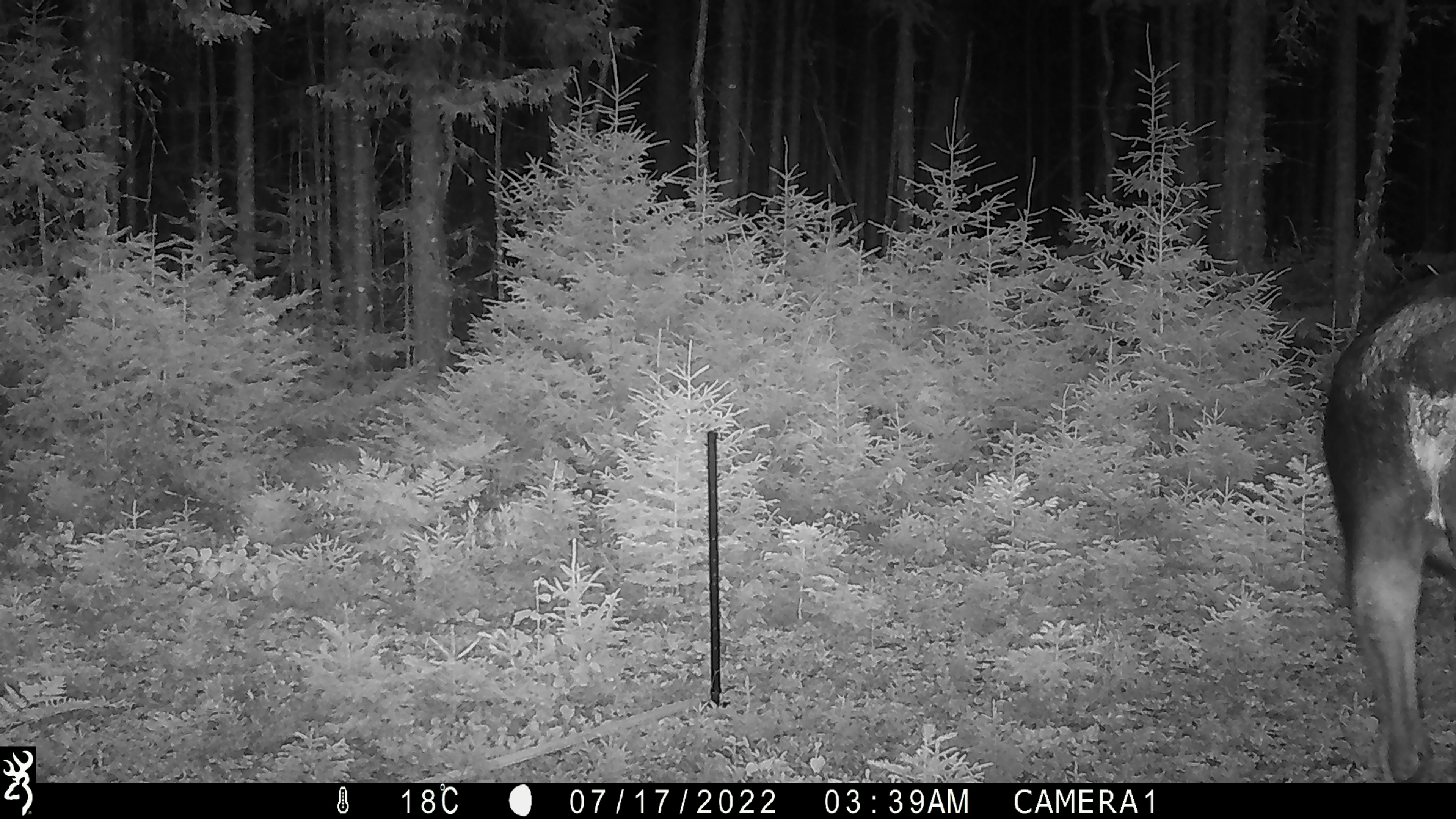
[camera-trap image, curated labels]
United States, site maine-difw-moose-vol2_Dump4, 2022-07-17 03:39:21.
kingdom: Animalia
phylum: Chordata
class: Mammalia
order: Artiodactyla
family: Cervidae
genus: Alces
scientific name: Alces alces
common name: moose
Moose (Alces alces).